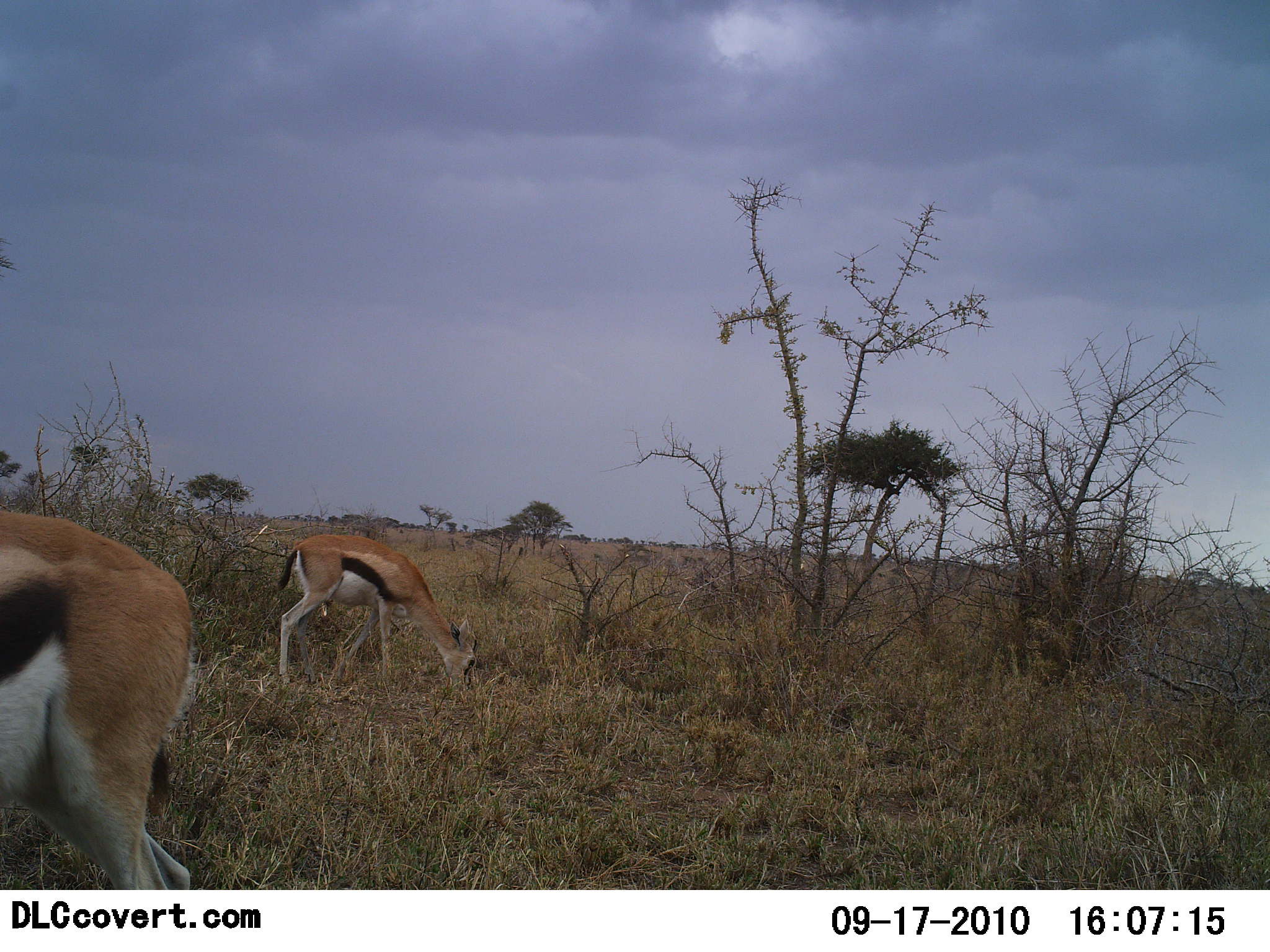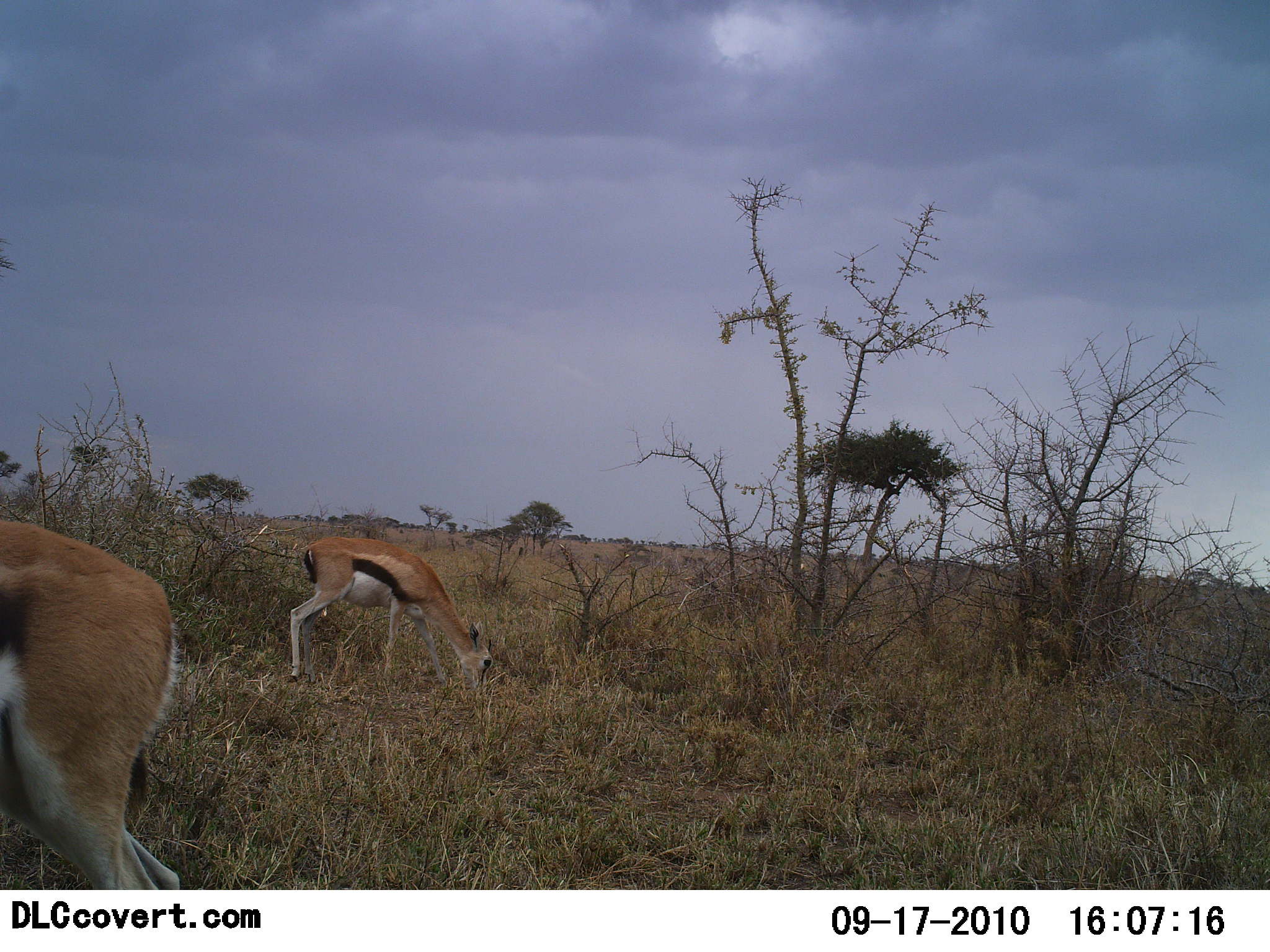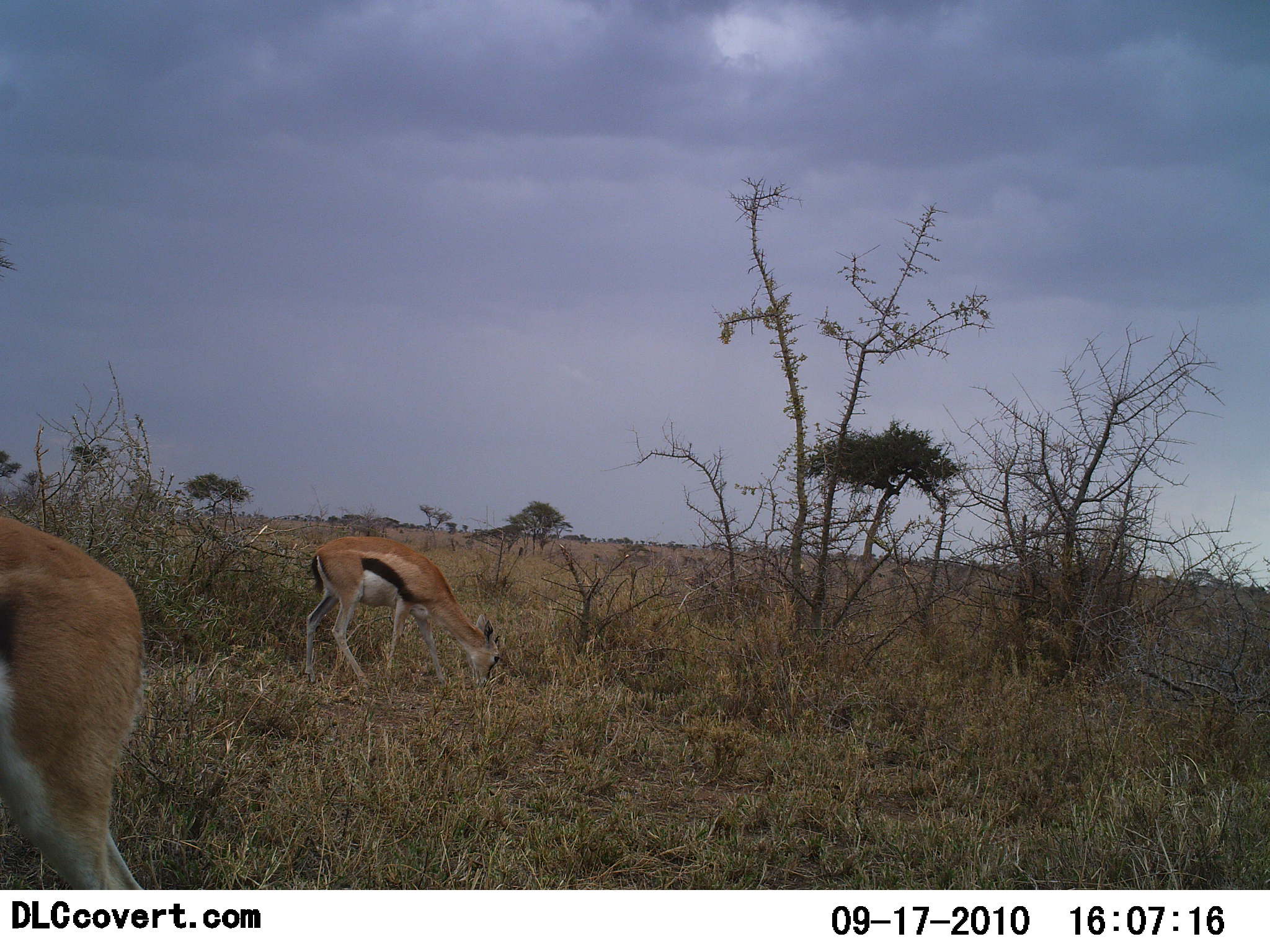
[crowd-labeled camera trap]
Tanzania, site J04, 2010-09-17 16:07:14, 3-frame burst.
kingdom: Animalia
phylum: Chordata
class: Mammalia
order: Artiodactyla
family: Bovidae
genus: Eudorcas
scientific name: Eudorcas thomsonii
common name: thomson's gazelle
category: gazellethomsons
Gazellethomsons (thomson's gazelle) (Eudorcas thomsonii), count 2. Behavior (volunteer vote fractions): standing 18%, resting 0%, moving 12%, interacting 0%. Young present (vote fraction): 0%. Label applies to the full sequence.